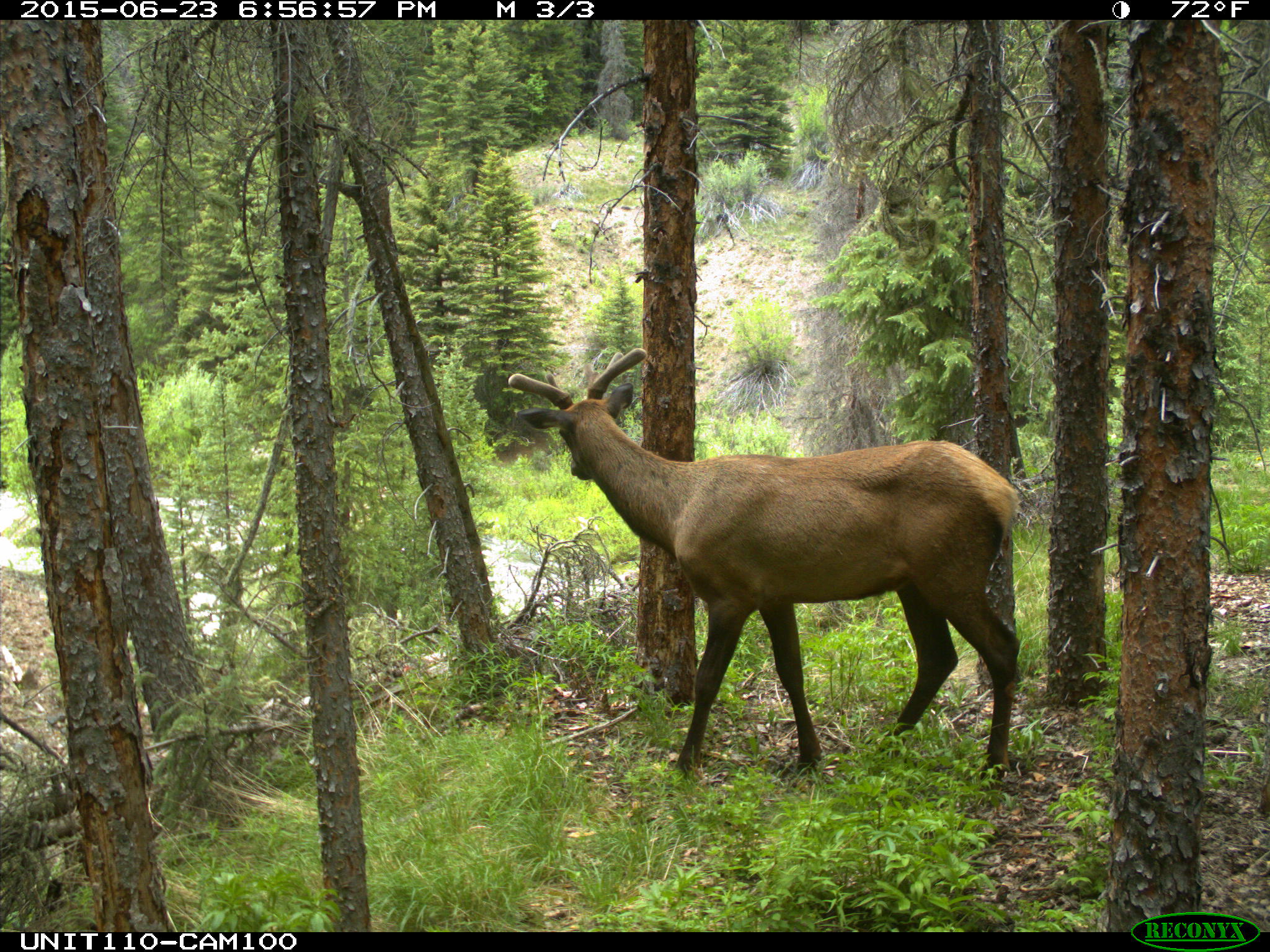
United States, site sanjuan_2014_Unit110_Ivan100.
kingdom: Animalia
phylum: Chordata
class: Mammalia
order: Artiodactyla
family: Cervidae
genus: Cervus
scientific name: Cervus elaphus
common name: red deer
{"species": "Cervus elaphus (red deer)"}